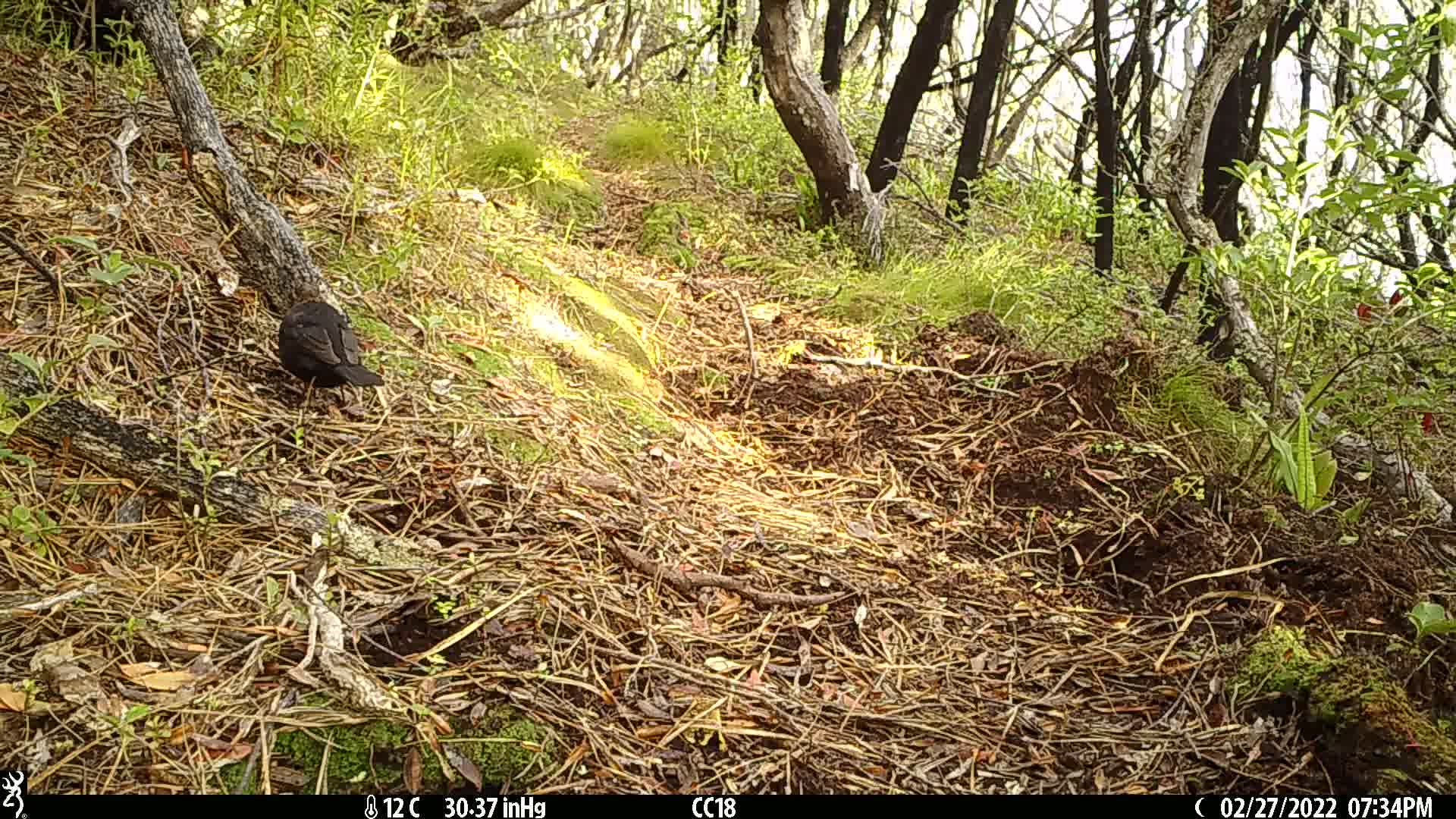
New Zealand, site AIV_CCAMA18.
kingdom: Animalia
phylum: Chordata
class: Aves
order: Passeriformes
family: Turdidae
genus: Turdus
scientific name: Turdus merula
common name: eurasian blackbird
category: blackbird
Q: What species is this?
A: Blackbird (eurasian blackbird) (Turdus merula).